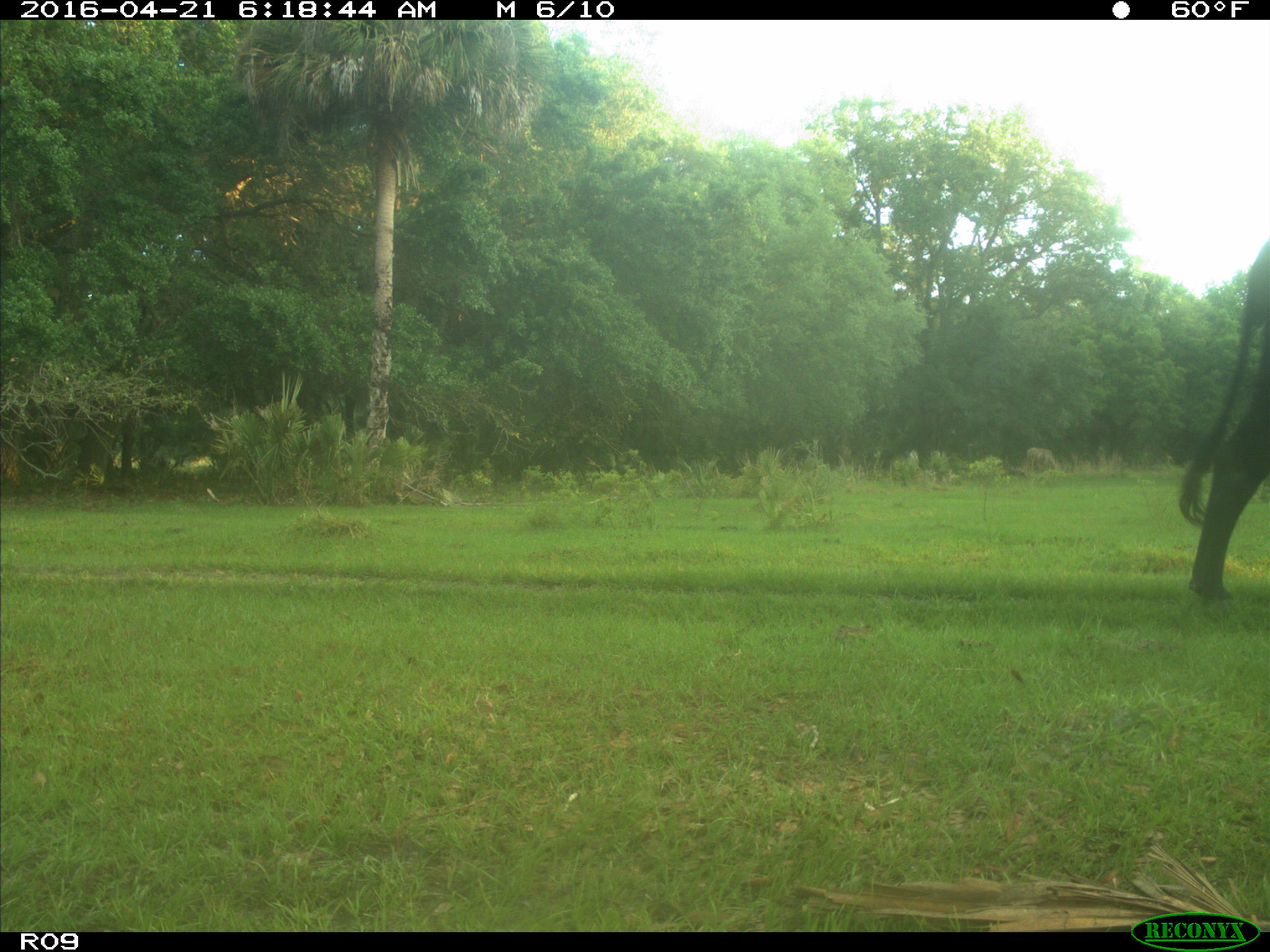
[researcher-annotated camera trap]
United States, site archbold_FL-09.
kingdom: Animalia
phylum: Chordata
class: Mammalia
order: Artiodactyla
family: Bovidae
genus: Bos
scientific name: Bos taurus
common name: domestic cow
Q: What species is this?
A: Bos taurus (domestic cow).